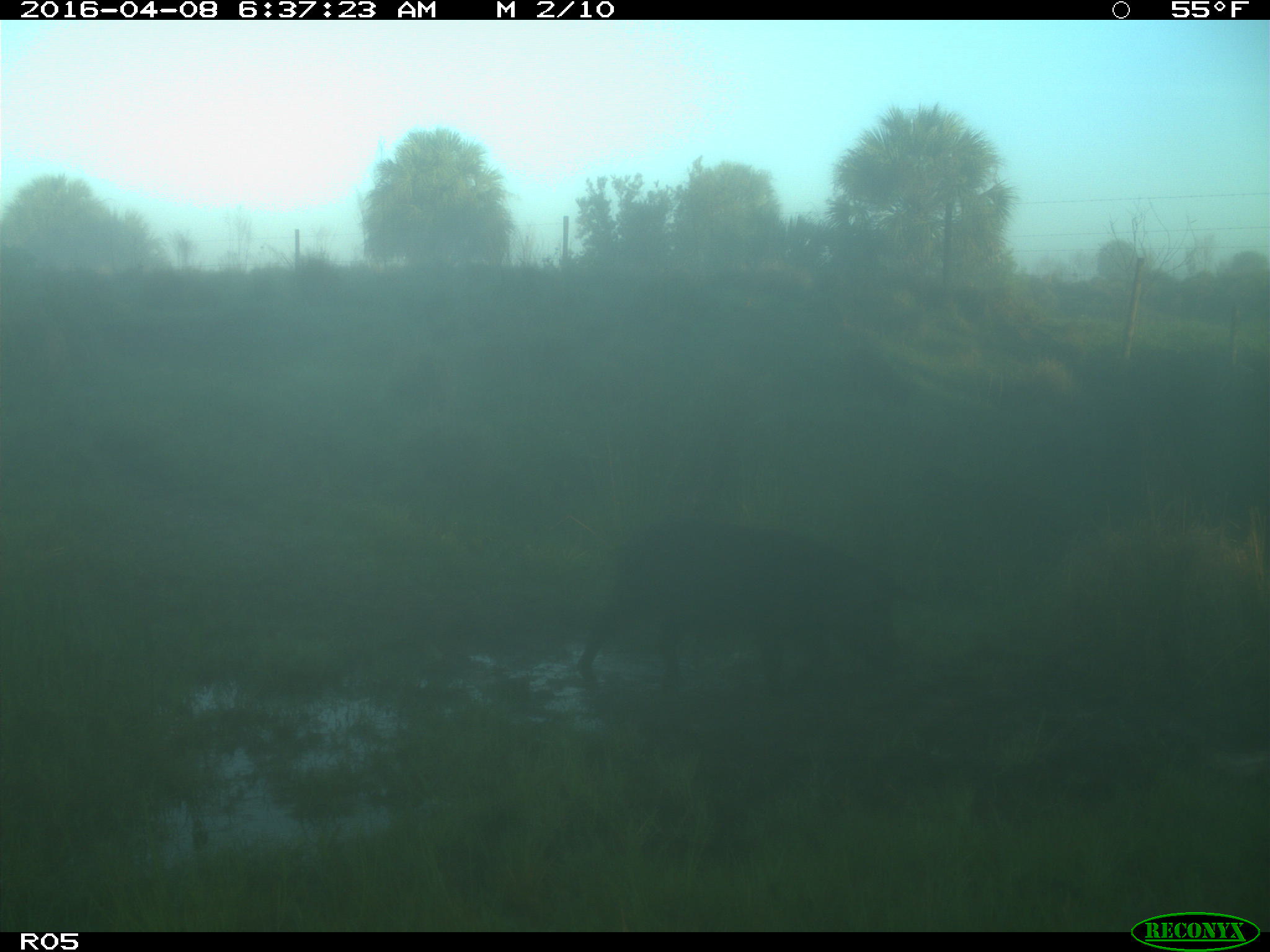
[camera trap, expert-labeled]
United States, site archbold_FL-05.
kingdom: Animalia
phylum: Chordata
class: Mammalia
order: Artiodactyla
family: Suidae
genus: Sus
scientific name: Sus scrofa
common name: wild boar